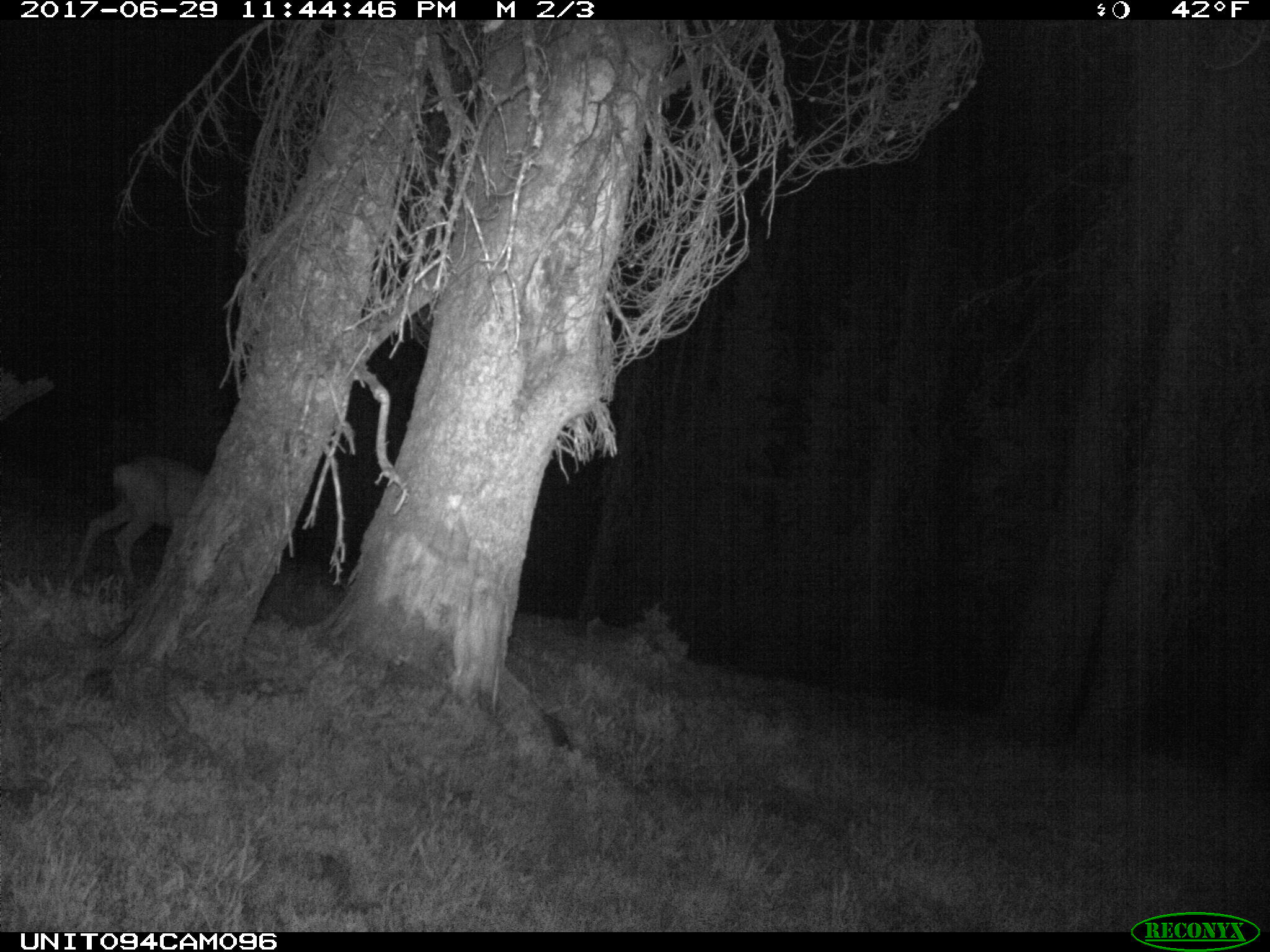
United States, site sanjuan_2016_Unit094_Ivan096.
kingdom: Animalia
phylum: Chordata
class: Mammalia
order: Artiodactyla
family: Cervidae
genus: Odocoileus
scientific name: Odocoileus hemionus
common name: mule deer